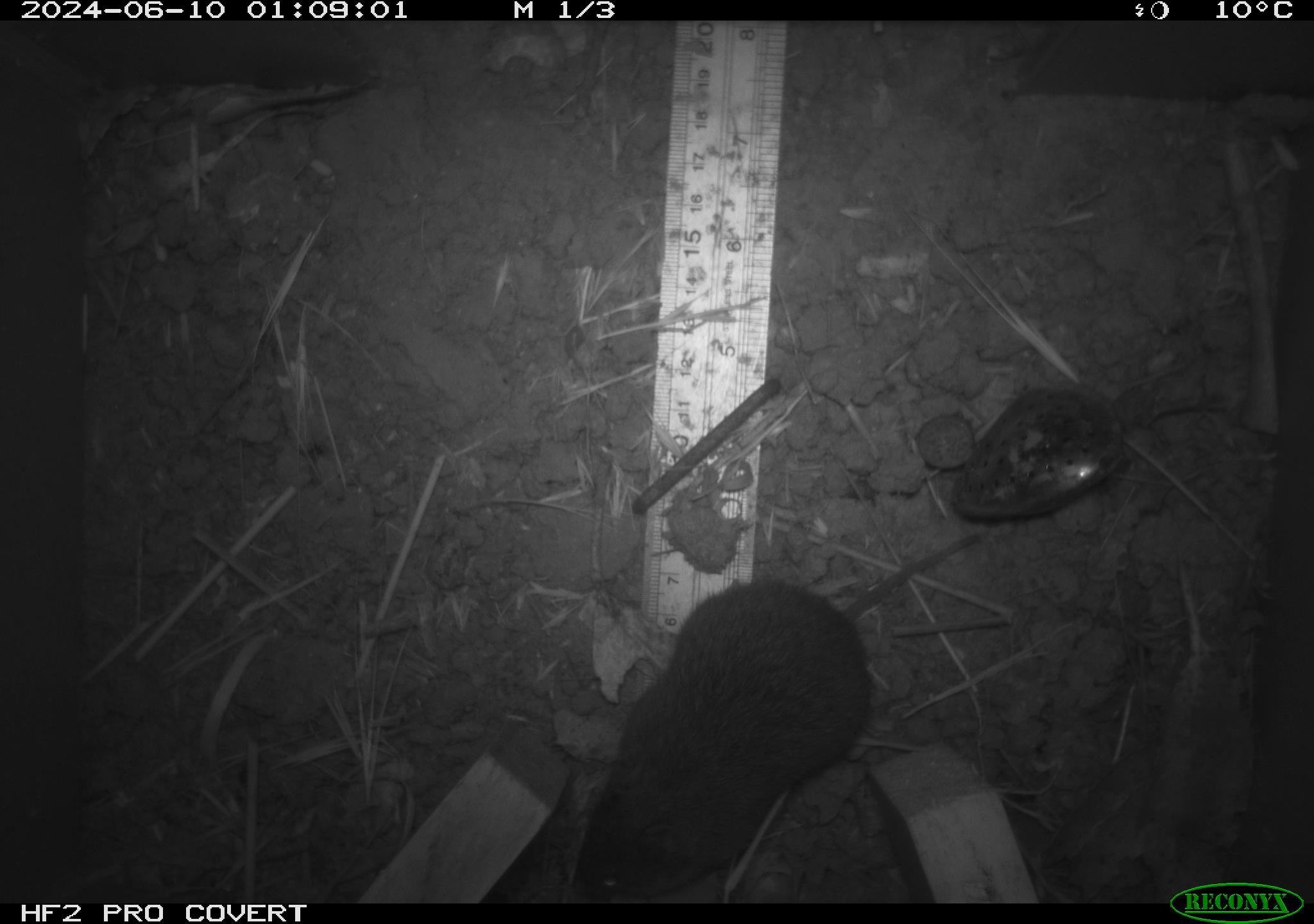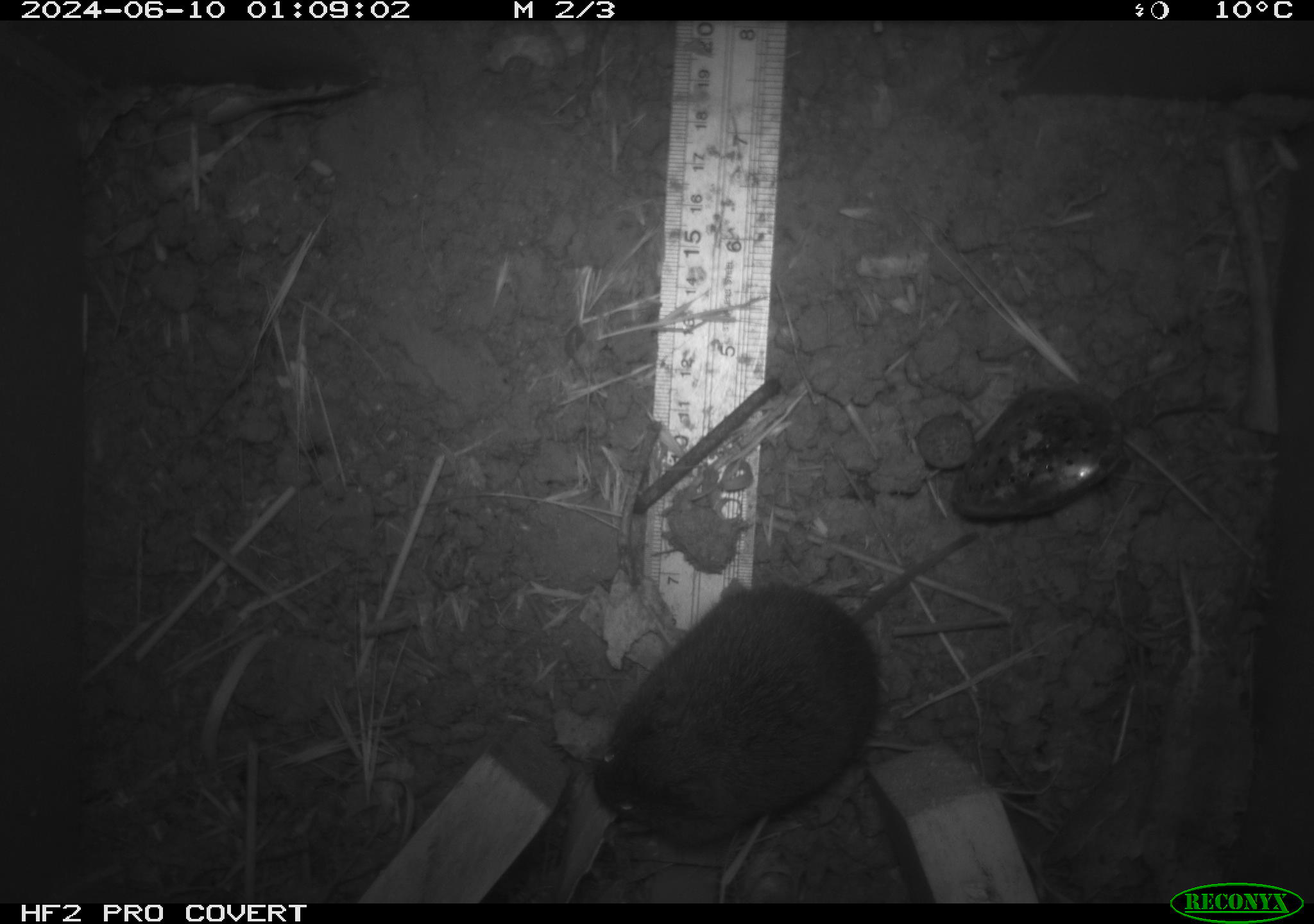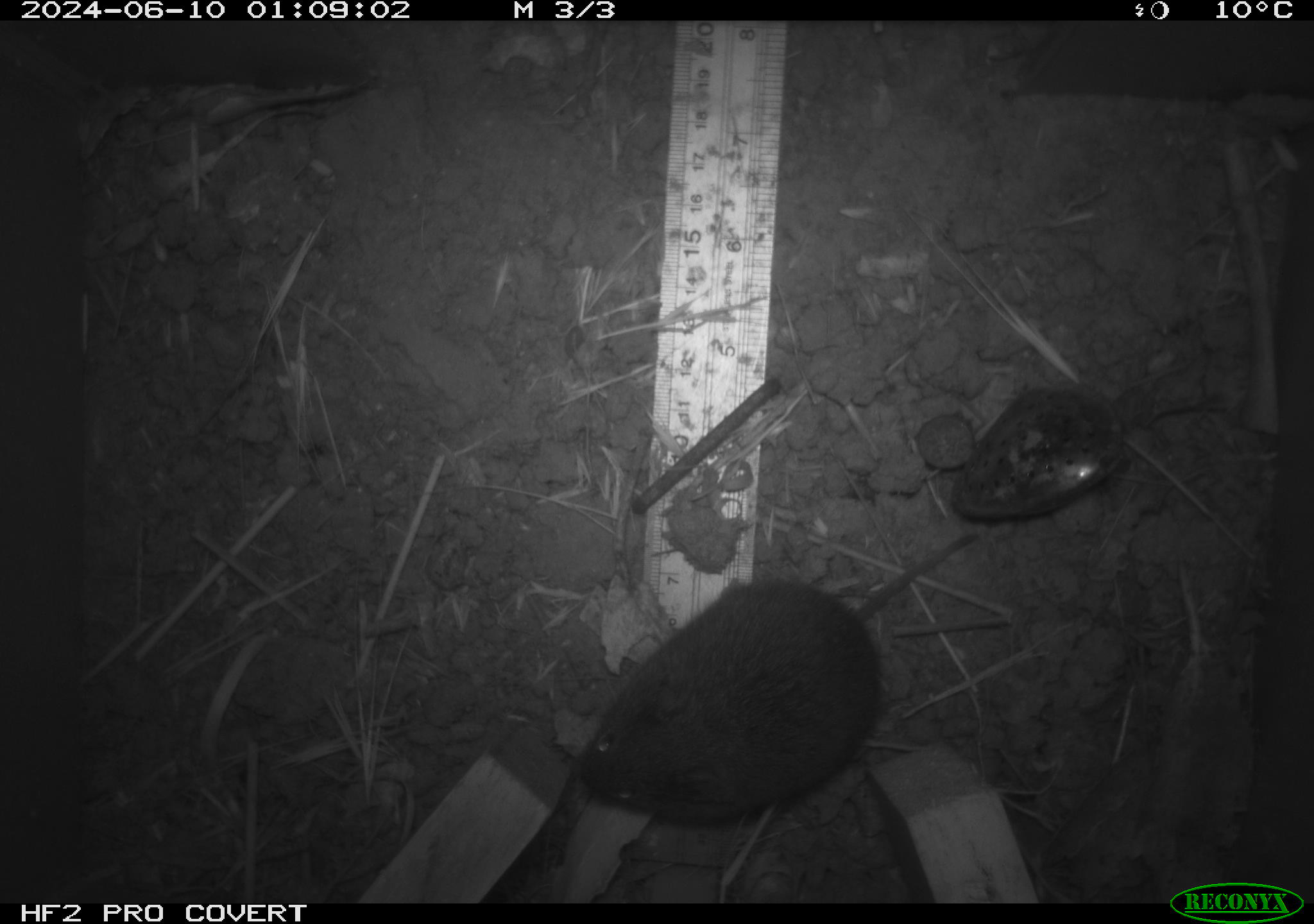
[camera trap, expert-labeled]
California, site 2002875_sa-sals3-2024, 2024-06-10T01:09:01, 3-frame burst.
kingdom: Animalia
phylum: Chordata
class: Mammalia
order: Rodentia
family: Cricetidae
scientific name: Arvicolinae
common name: voles, lemmings, and muskrats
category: arvicolinae subfamily